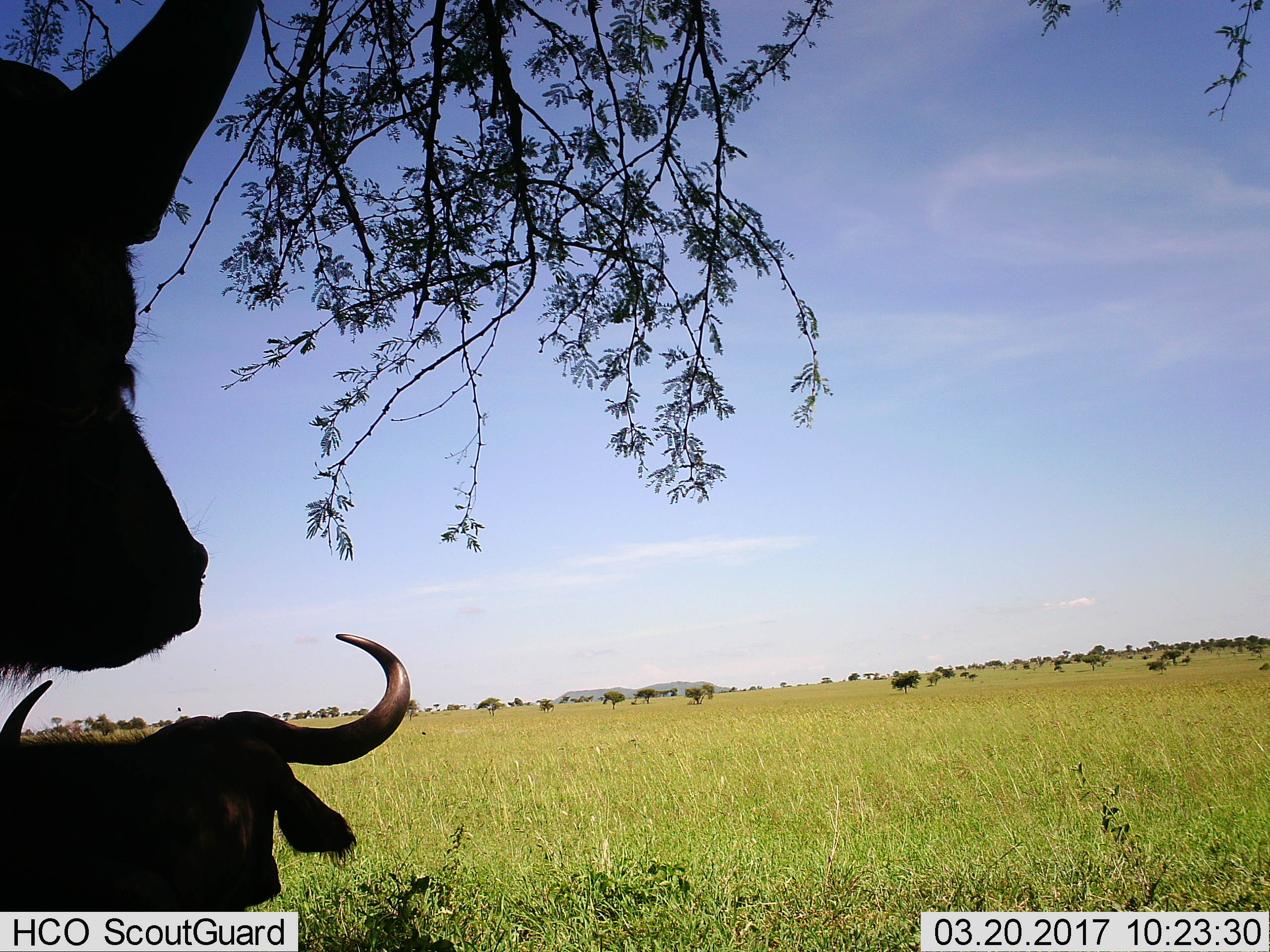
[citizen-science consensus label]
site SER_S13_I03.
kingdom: Animalia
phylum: Chordata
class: Mammalia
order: Artiodactyla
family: Bovidae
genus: Syncerus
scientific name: Syncerus caffer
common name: african buffalo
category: buffalo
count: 2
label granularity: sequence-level